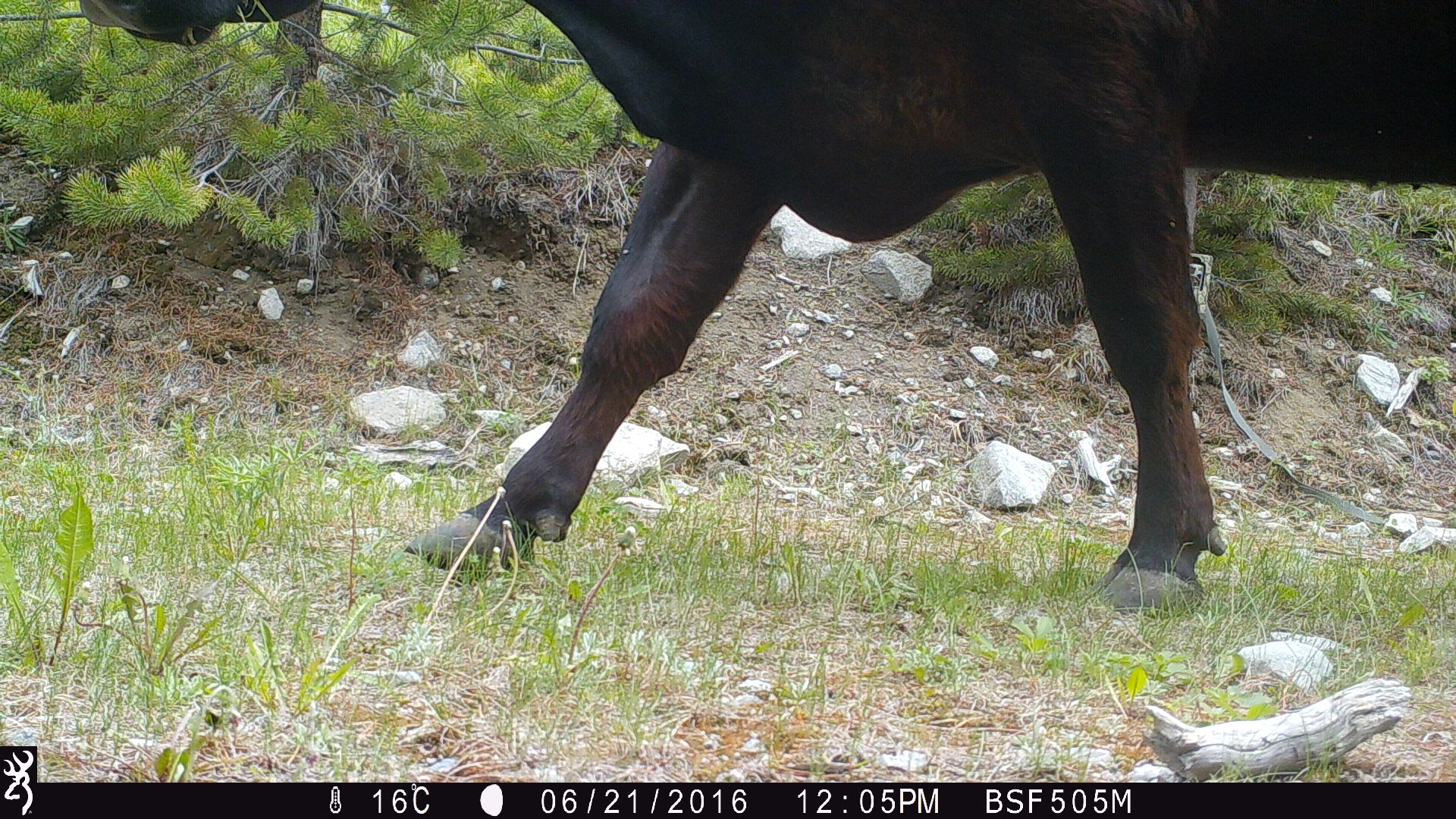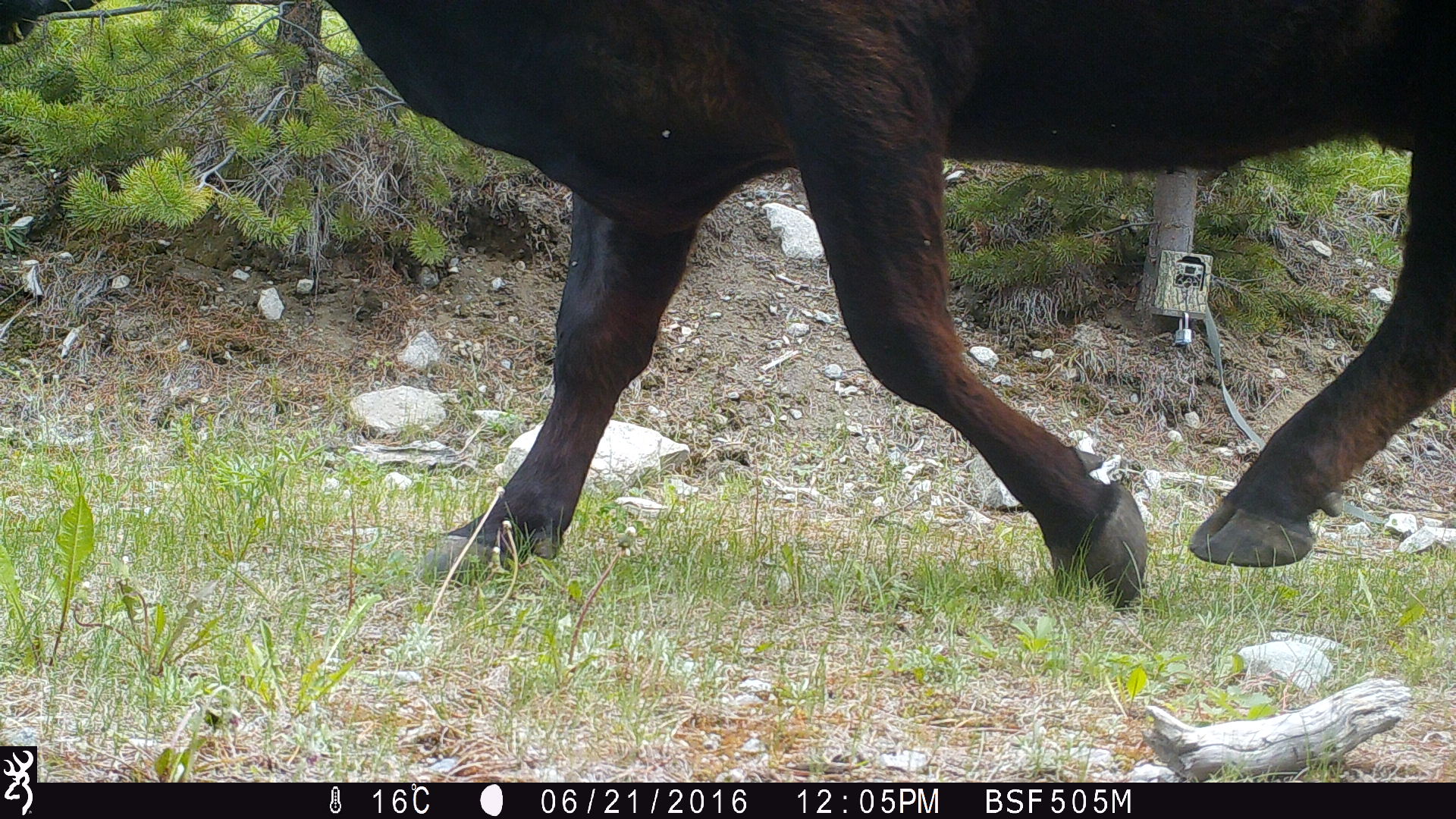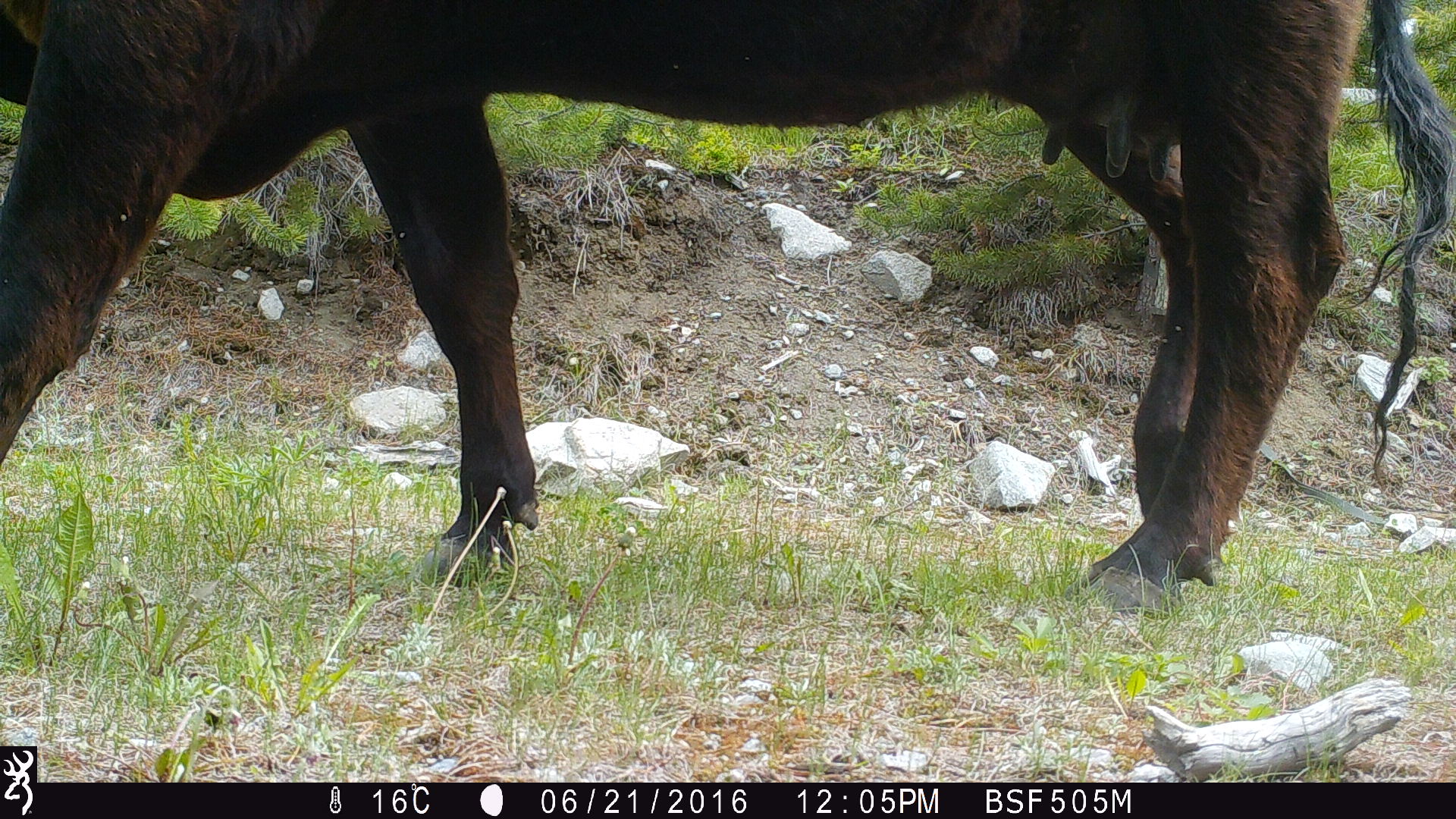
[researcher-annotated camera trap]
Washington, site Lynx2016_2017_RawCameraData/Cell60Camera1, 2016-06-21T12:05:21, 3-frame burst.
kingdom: Animalia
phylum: Chordata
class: Mammalia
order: Artiodactyla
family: Bovidae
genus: Bos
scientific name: Bos taurus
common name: domestic cattle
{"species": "domestic cattle (Bos taurus)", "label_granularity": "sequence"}